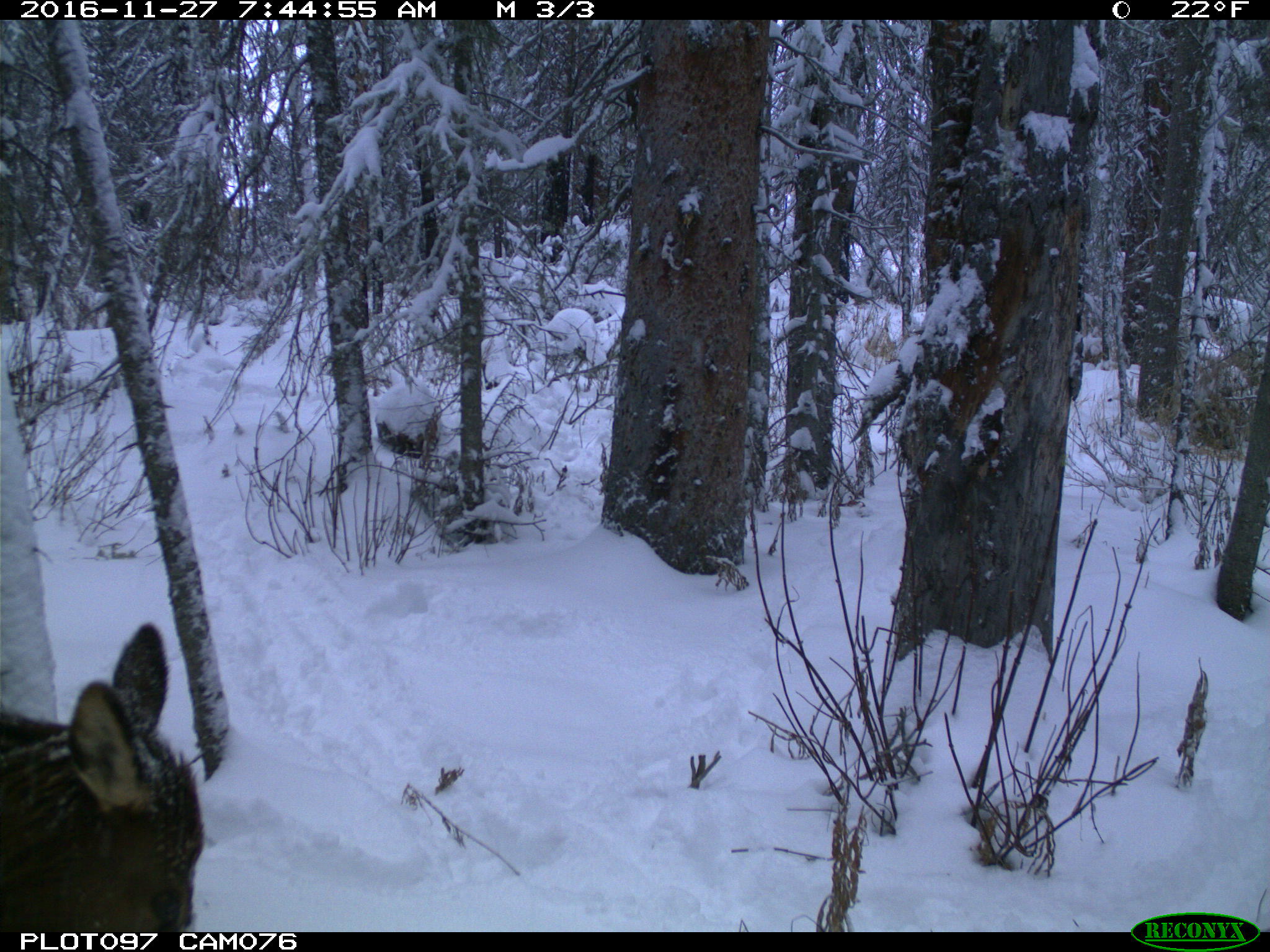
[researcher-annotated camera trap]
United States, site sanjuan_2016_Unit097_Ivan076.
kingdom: Animalia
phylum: Chordata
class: Mammalia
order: Artiodactyla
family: Cervidae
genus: Cervus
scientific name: Cervus elaphus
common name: red deer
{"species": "Cervus elaphus (red deer)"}